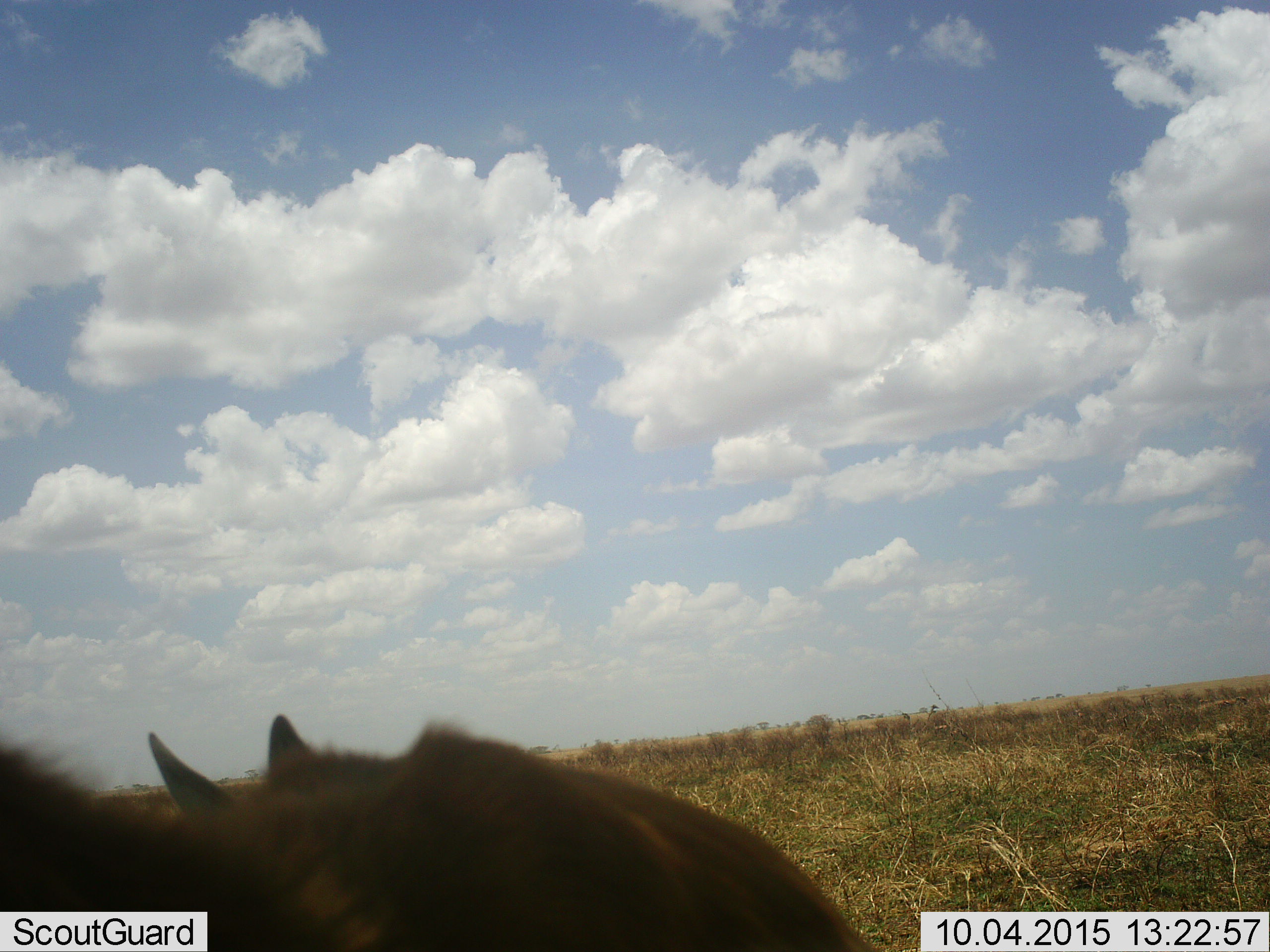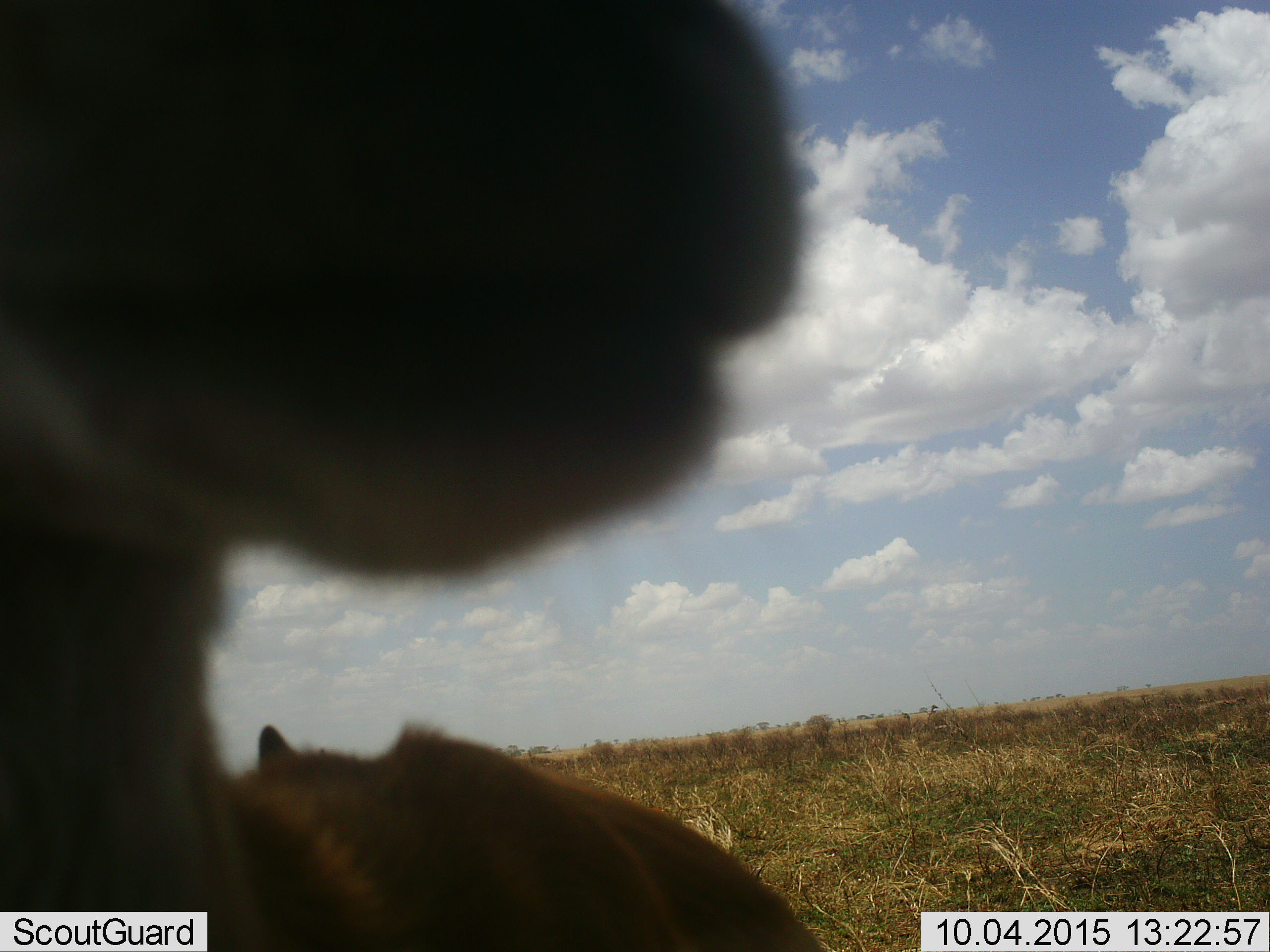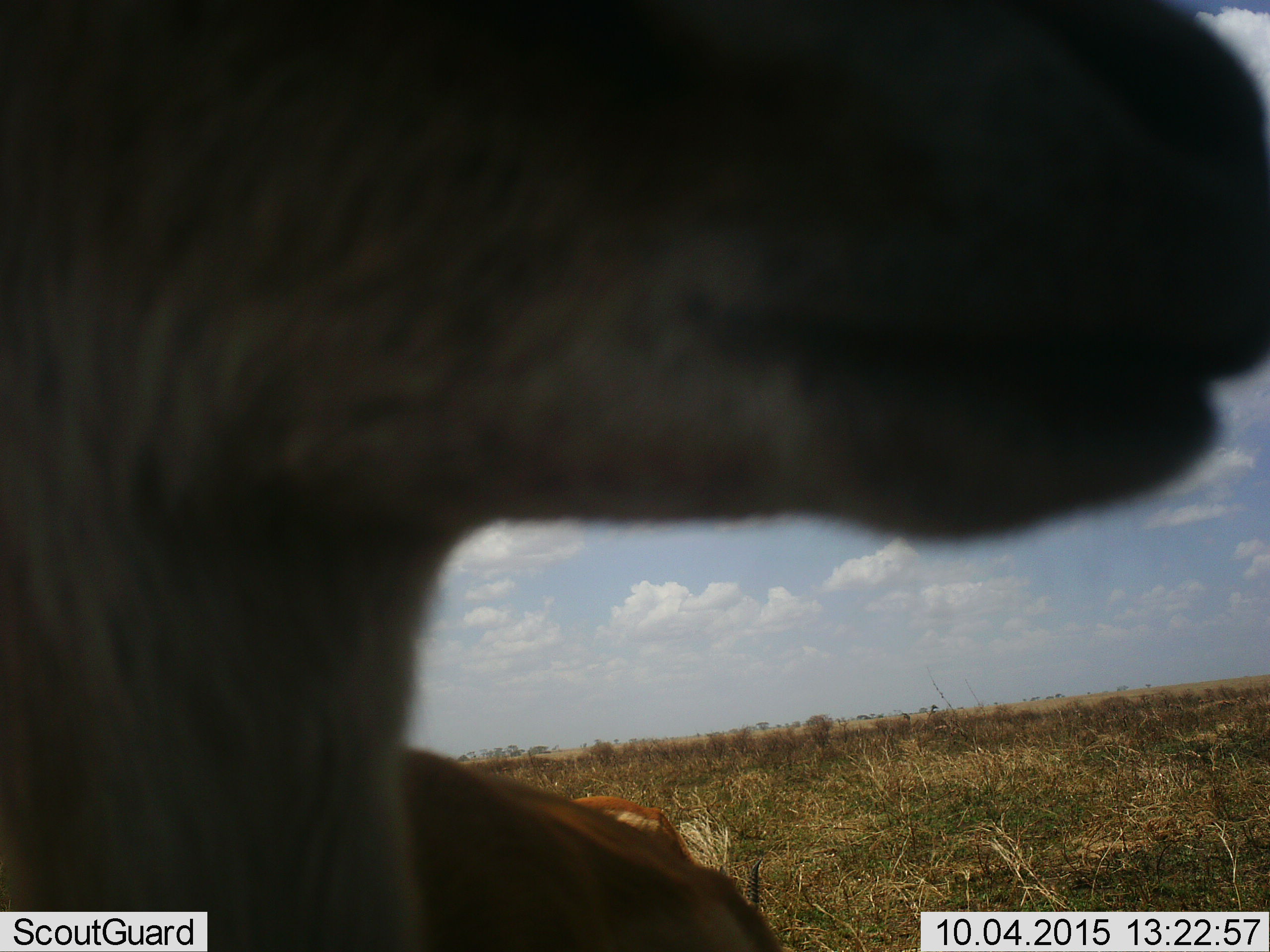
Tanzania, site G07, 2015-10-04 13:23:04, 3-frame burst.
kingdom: Animalia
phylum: Chordata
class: Mammalia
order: Artiodactyla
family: Bovidae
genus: Eudorcas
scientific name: Eudorcas thomsonii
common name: thomson's gazelle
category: gazellethomsons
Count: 2.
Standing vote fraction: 67%.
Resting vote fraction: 0%.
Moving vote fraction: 22%.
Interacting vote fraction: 0%.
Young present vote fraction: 11%.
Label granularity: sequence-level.